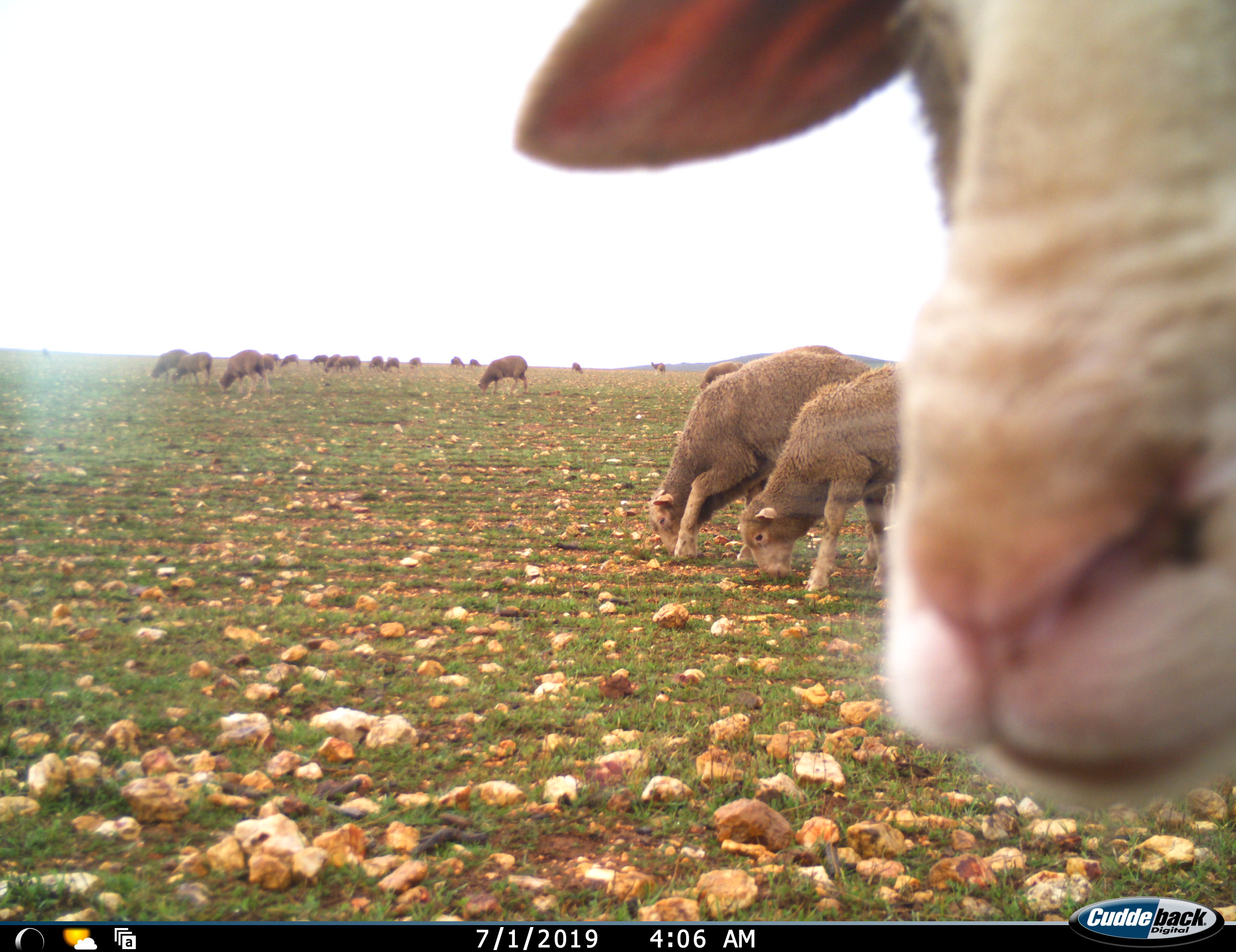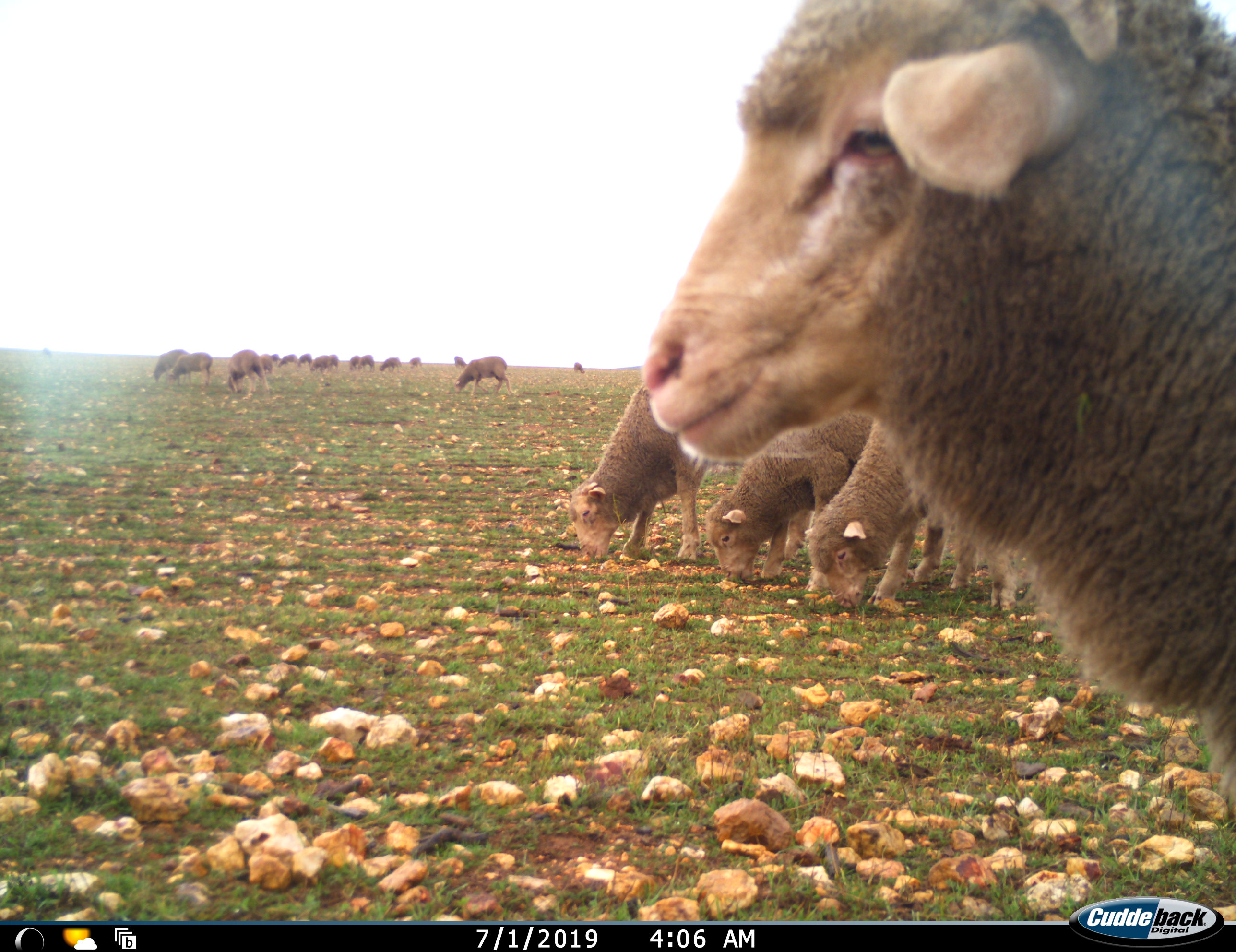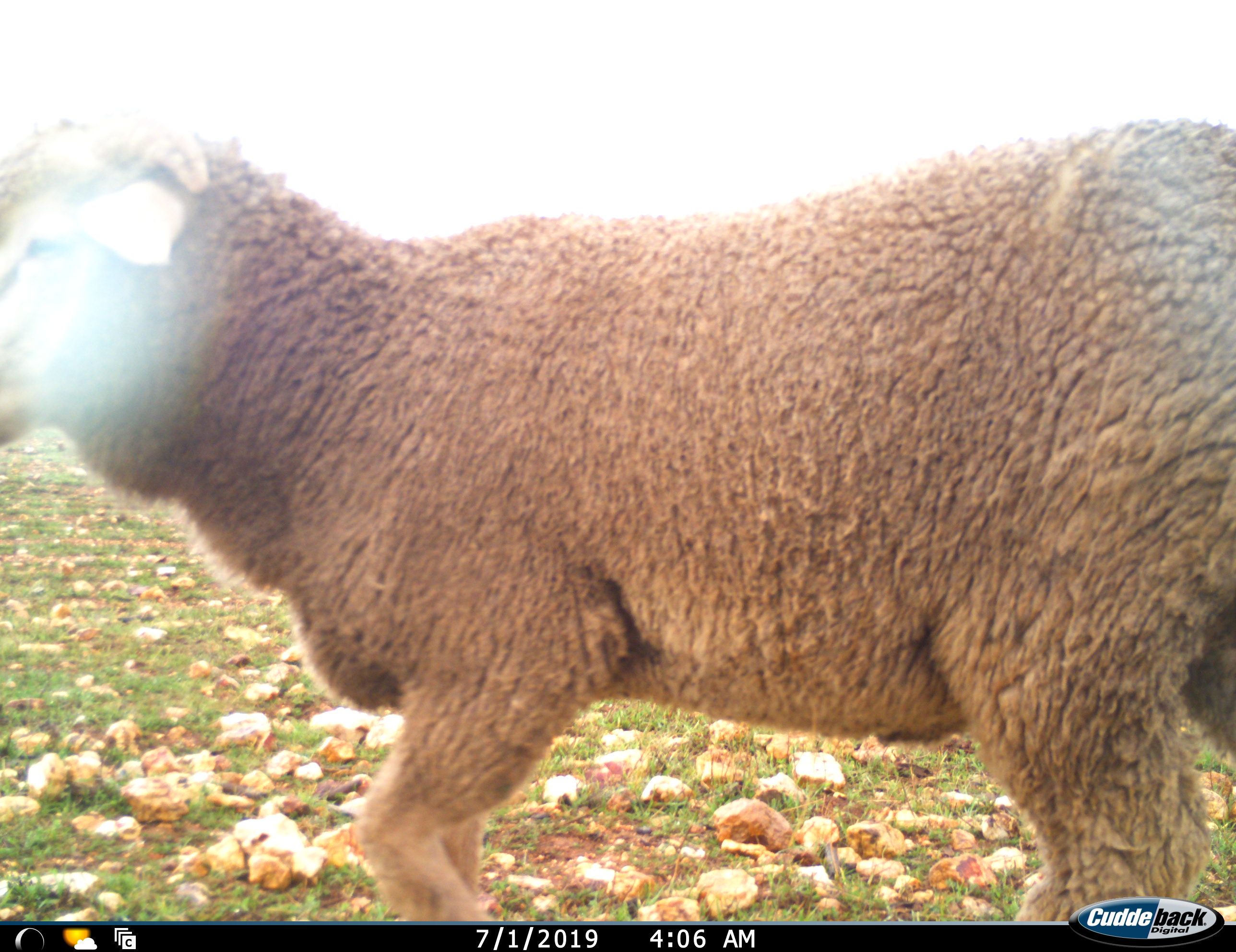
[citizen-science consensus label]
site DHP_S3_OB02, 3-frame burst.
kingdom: Animalia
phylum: Chordata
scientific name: Vertebrata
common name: domestic animal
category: domesticanimal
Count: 11-50.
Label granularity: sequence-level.